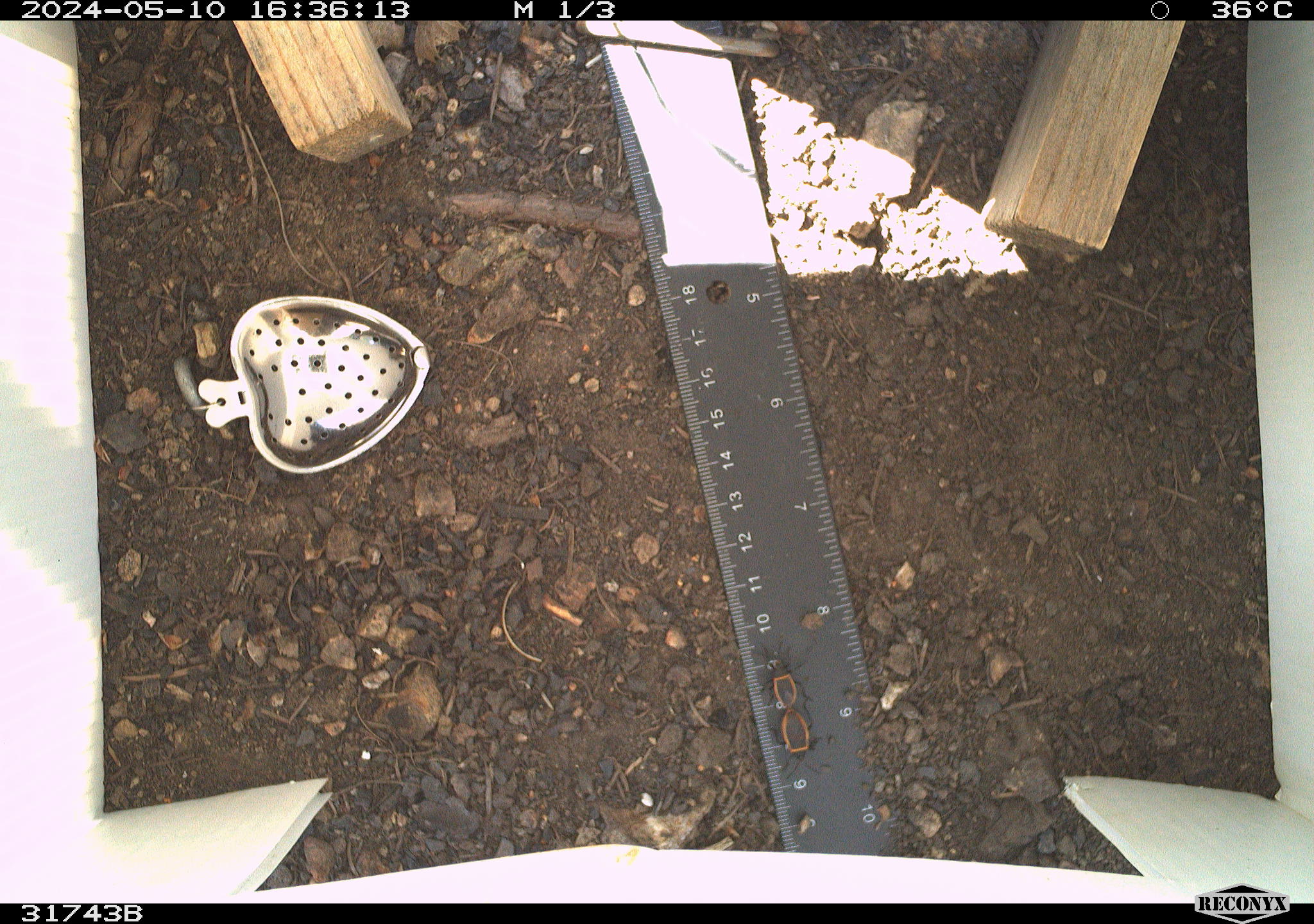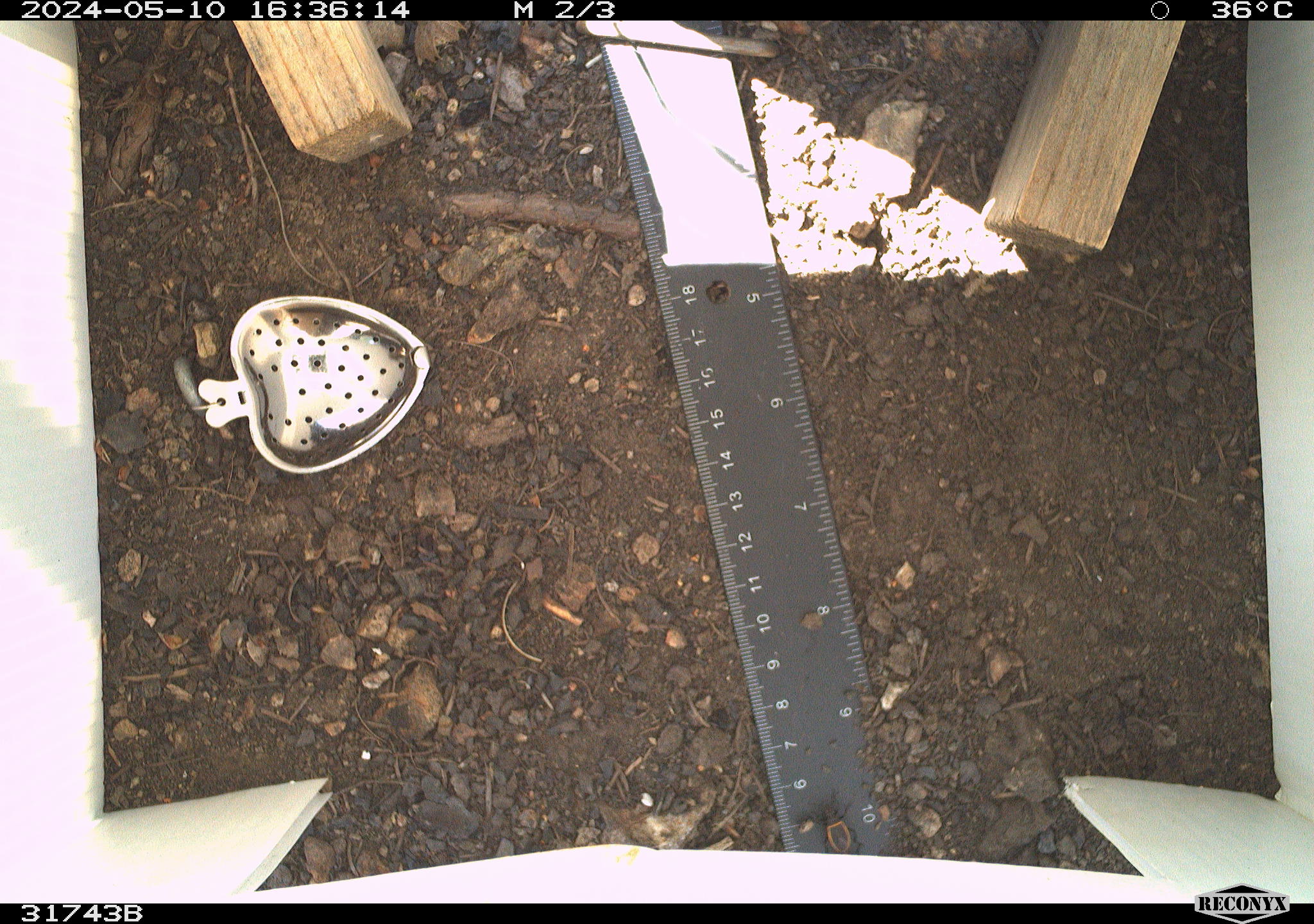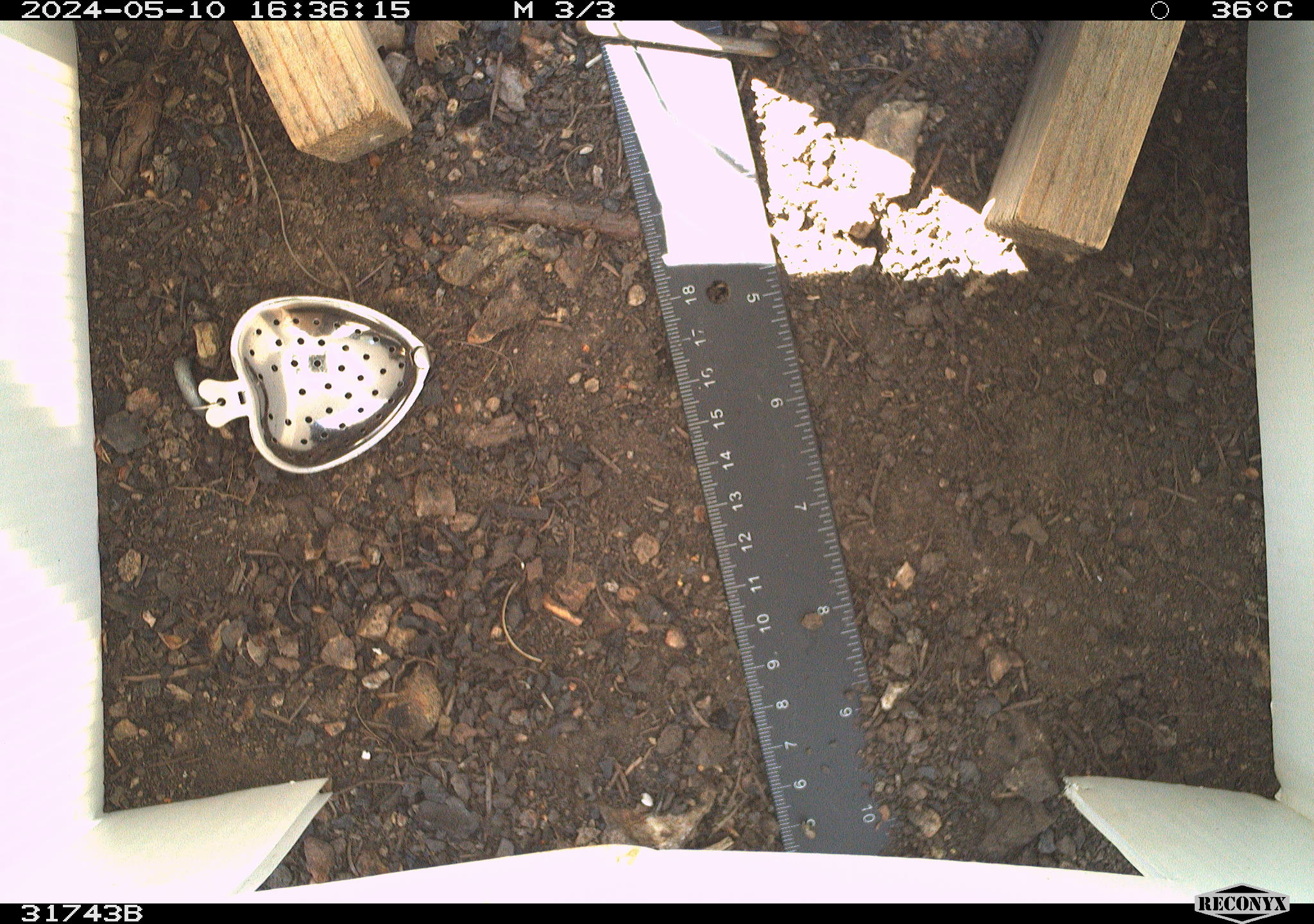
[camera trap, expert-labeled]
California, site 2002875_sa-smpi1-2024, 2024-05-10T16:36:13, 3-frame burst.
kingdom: Animalia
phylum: Arthropoda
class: Insecta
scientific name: Insecta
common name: insect